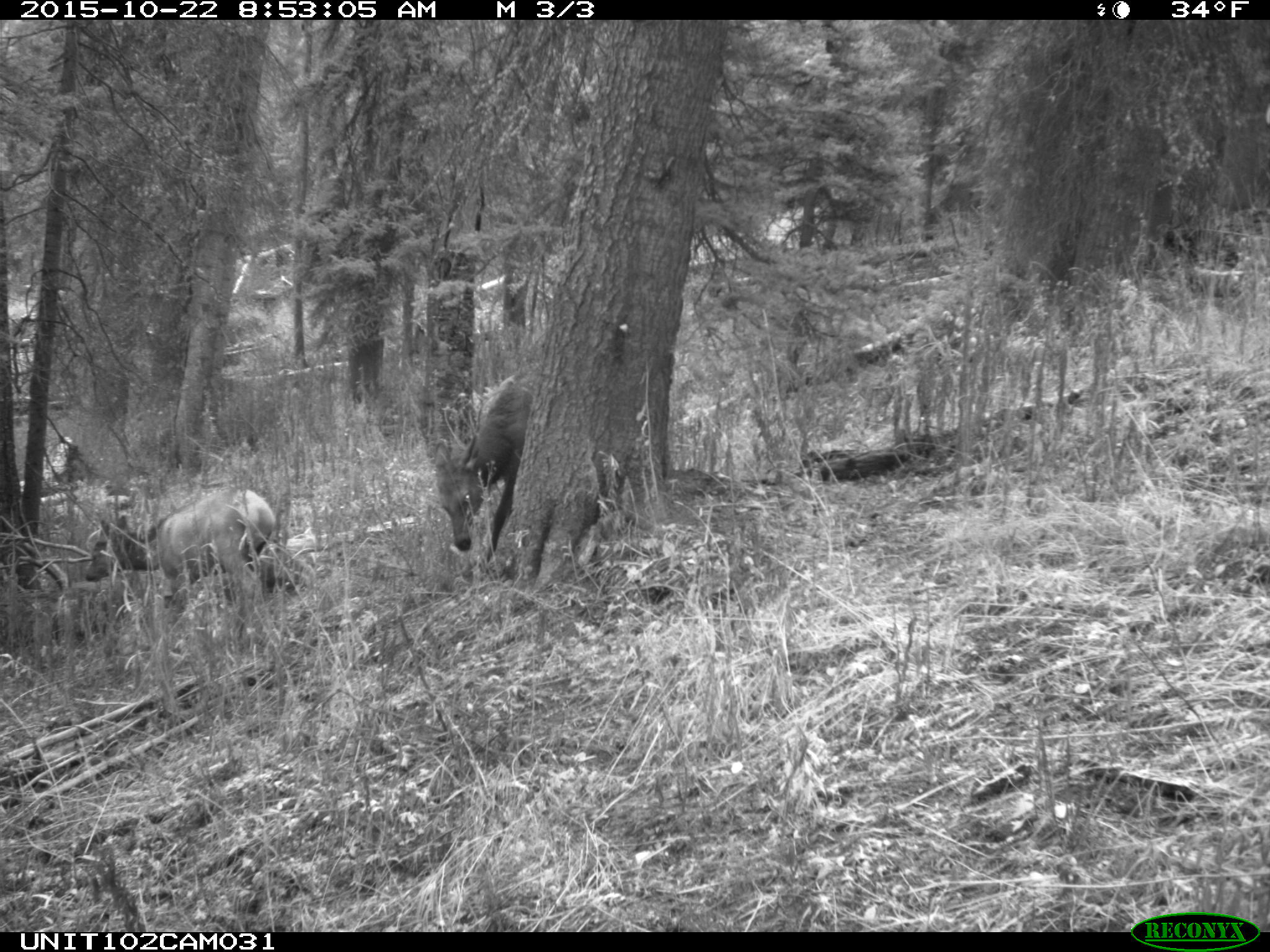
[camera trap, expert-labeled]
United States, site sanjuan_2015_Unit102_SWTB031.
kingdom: Animalia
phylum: Chordata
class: Mammalia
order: Artiodactyla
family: Cervidae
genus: Cervus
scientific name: Cervus elaphus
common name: red deer